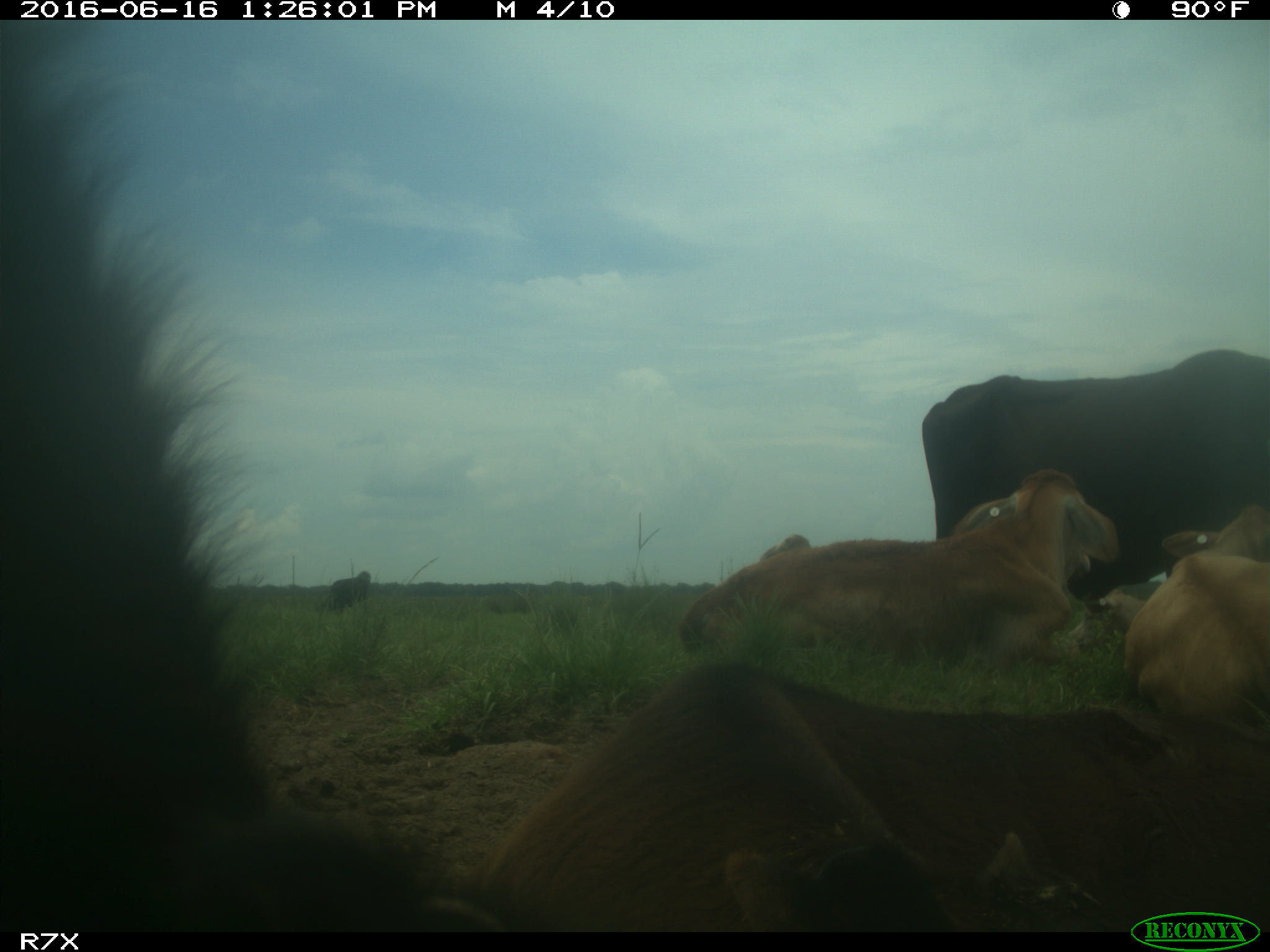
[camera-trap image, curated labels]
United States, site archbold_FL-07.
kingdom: Animalia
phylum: Chordata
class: Mammalia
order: Artiodactyla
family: Bovidae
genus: Bos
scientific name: Bos taurus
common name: domestic cow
Bos taurus (domestic cow).